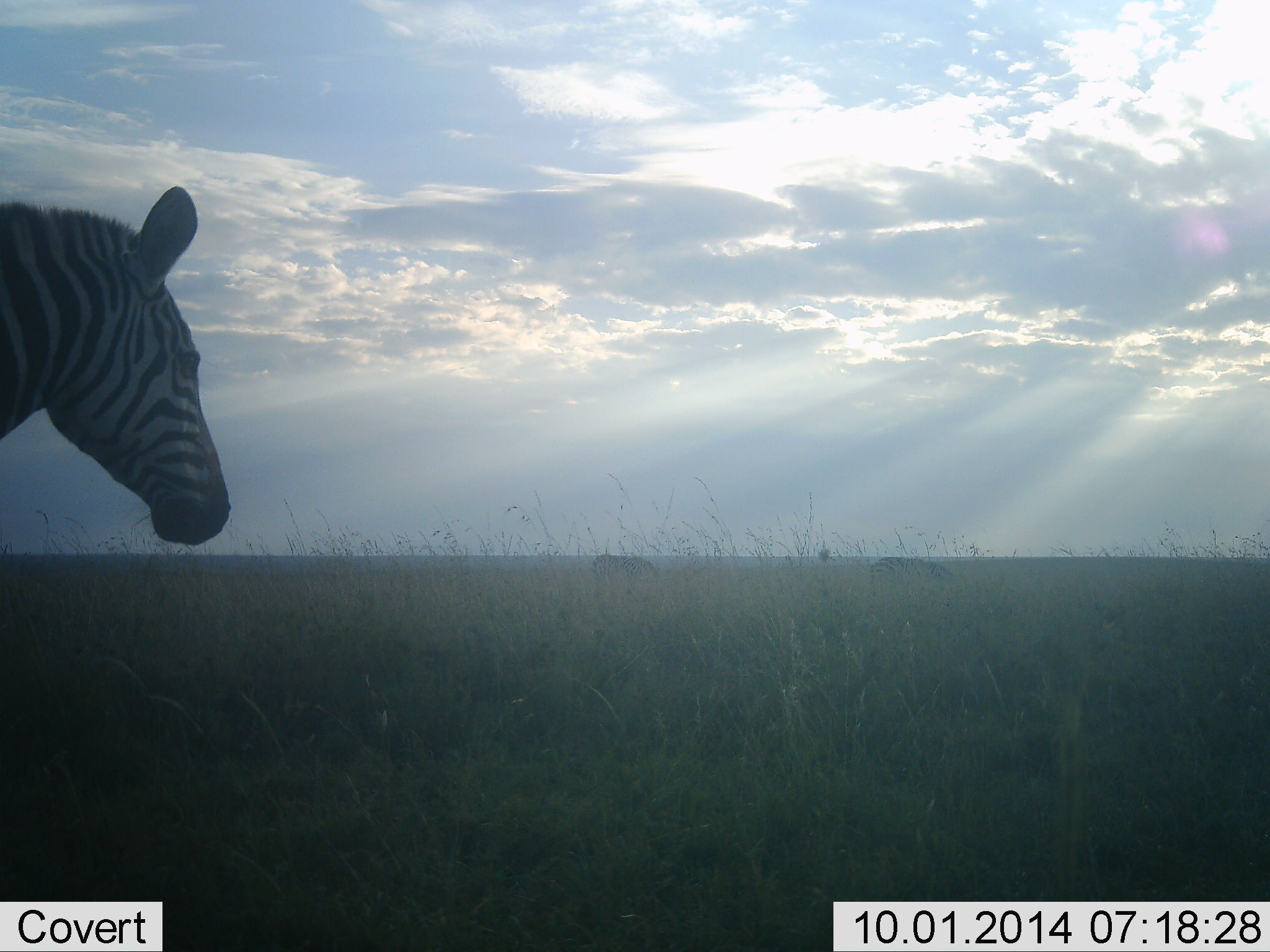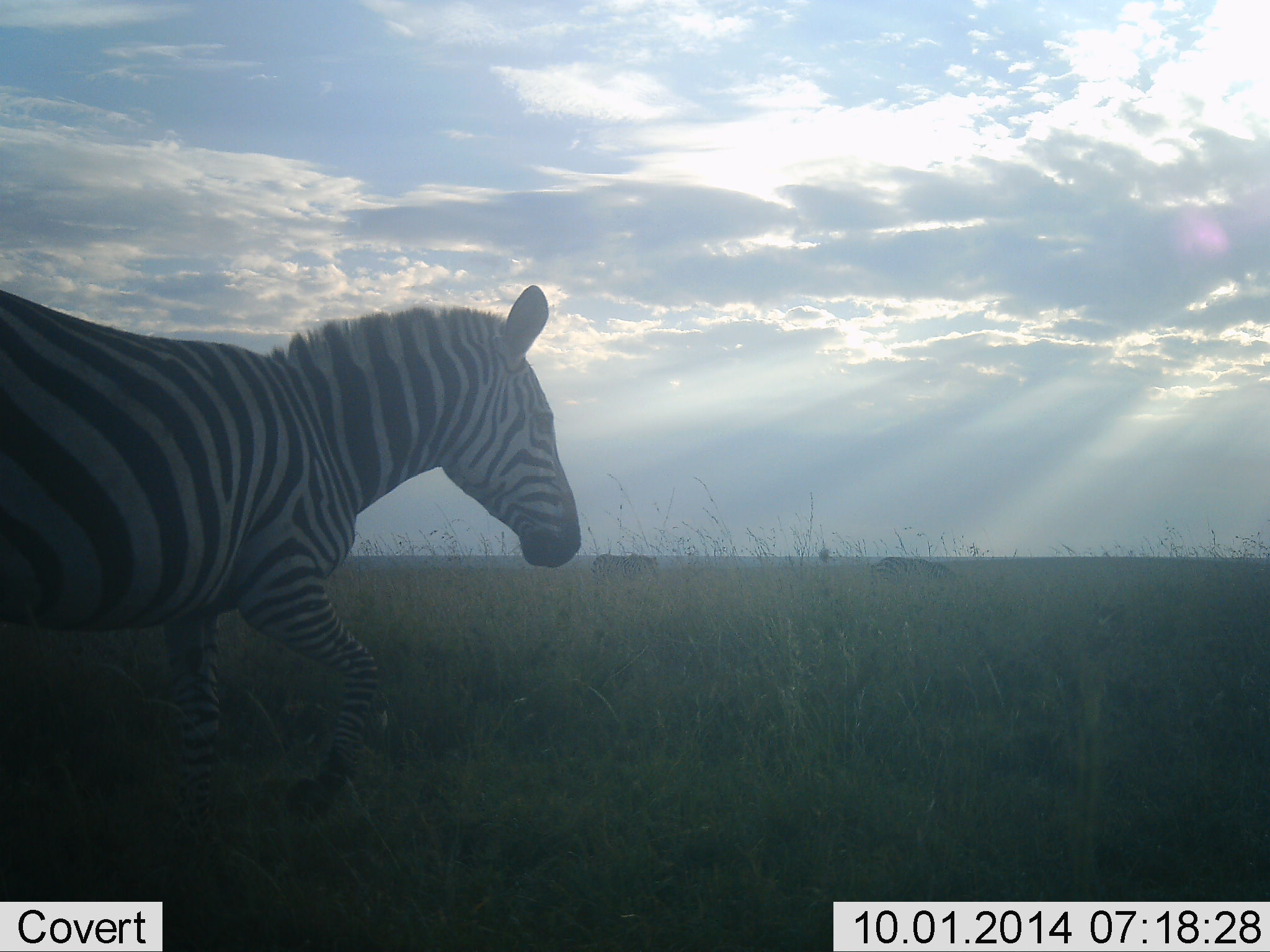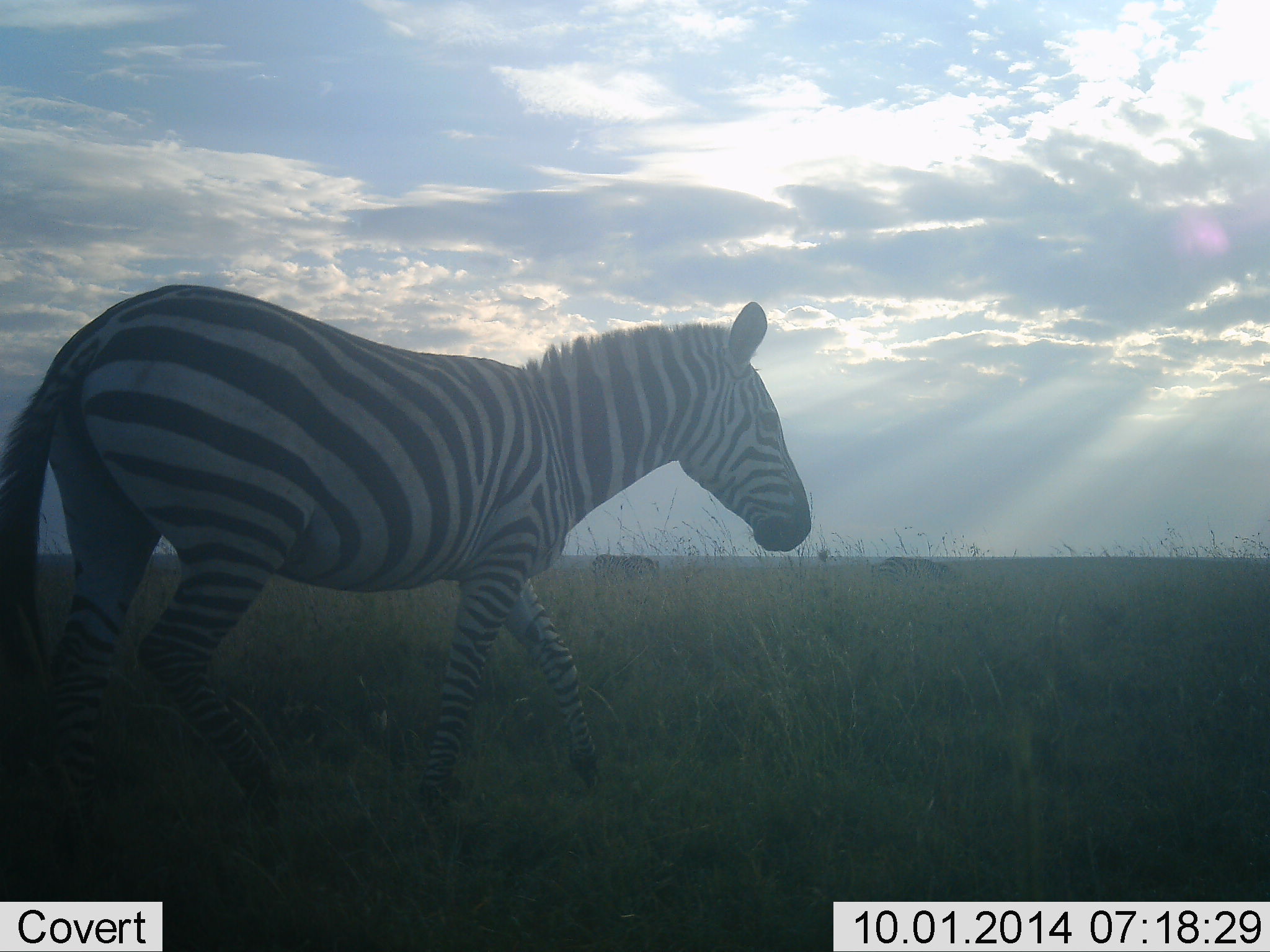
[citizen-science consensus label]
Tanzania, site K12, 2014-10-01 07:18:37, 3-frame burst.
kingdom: Animalia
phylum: Chordata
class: Mammalia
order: Perissodactyla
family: Equidae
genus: Equus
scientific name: Equus quagga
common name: plains zebra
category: zebra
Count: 1.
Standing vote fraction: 20%.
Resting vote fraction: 0%.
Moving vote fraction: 90%.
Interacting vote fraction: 0%.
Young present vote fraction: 0%.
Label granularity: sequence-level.